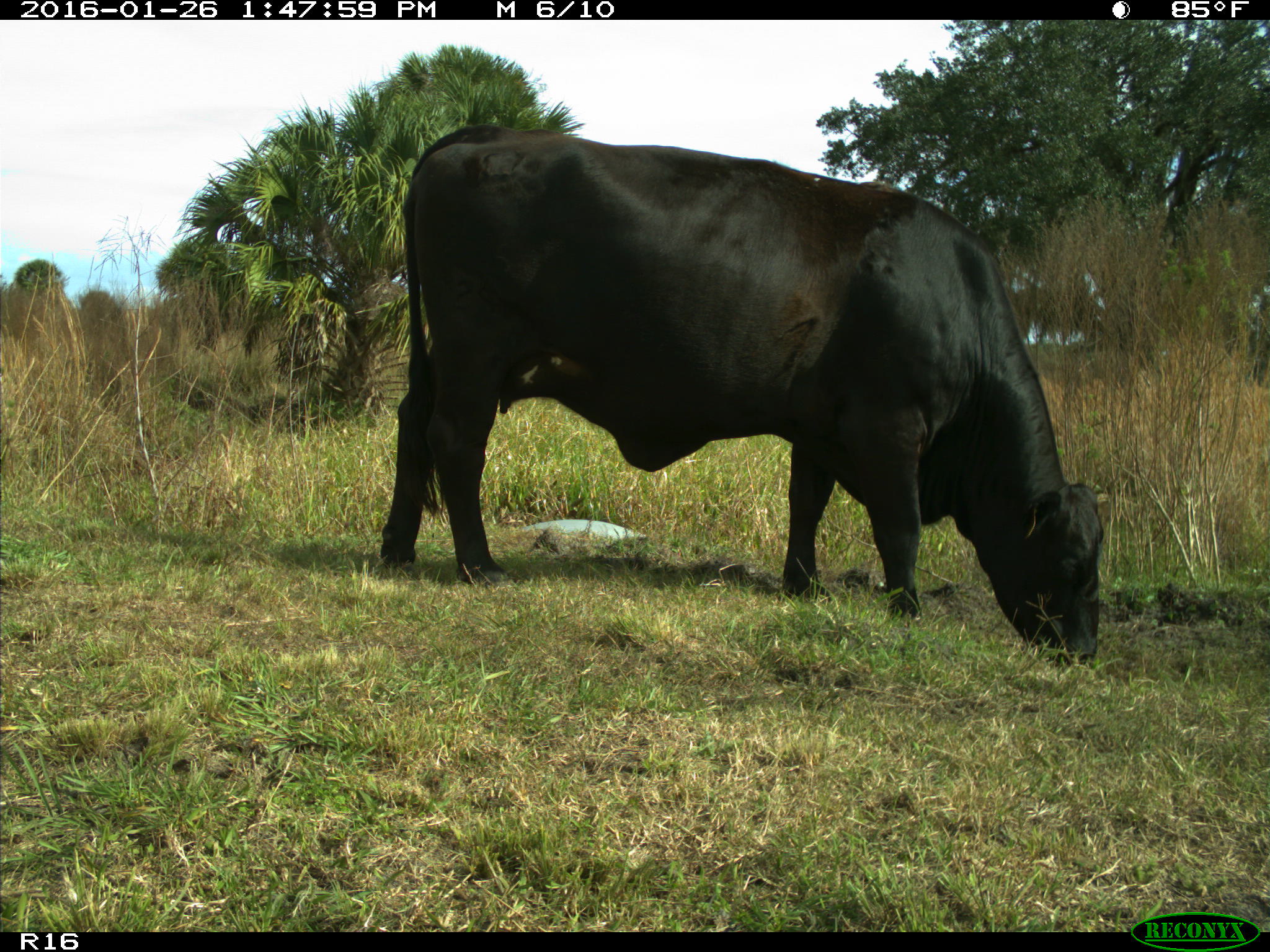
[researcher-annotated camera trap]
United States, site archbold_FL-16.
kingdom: Animalia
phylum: Chordata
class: Mammalia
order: Artiodactyla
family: Bovidae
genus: Bos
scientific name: Bos taurus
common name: domestic cow